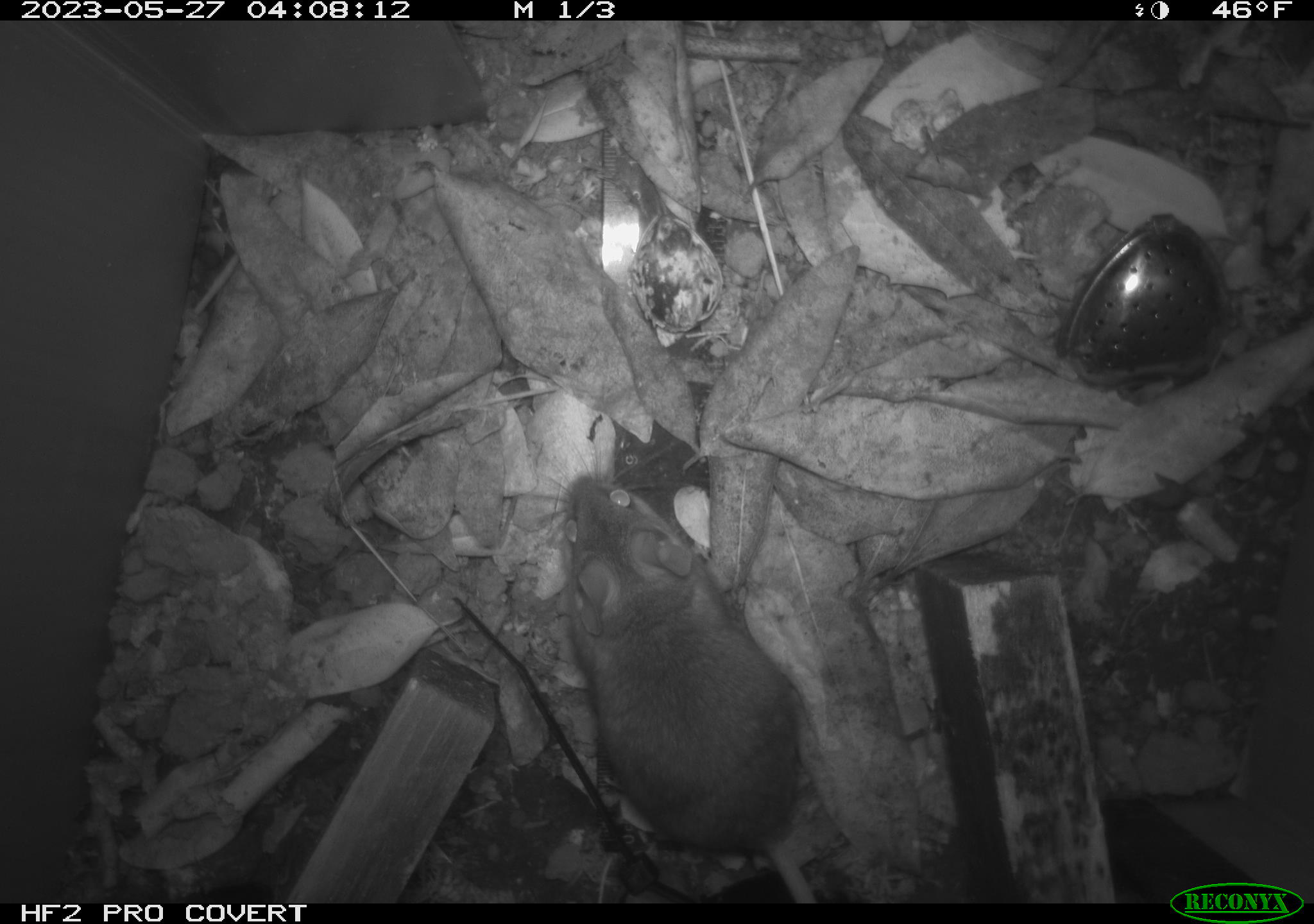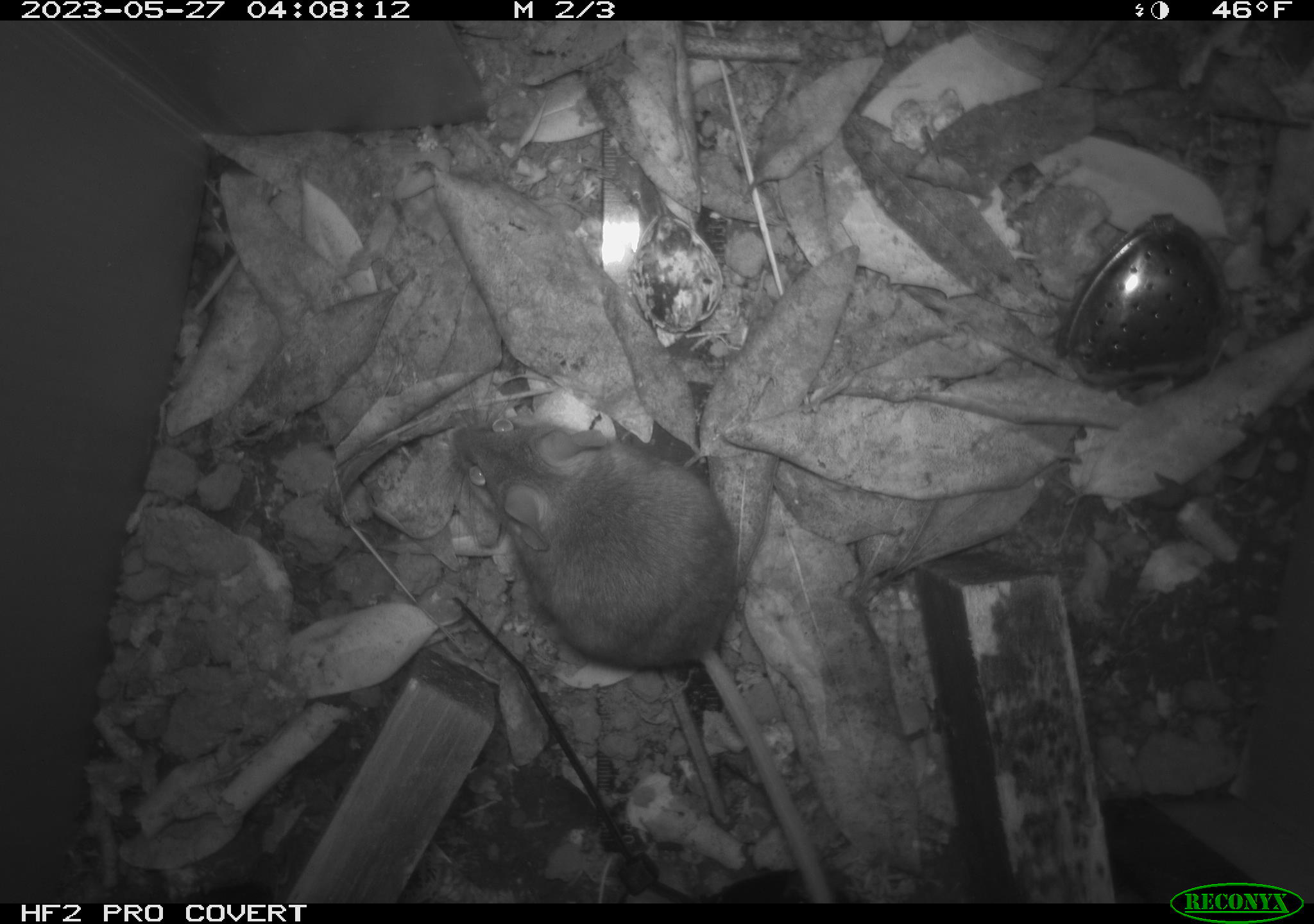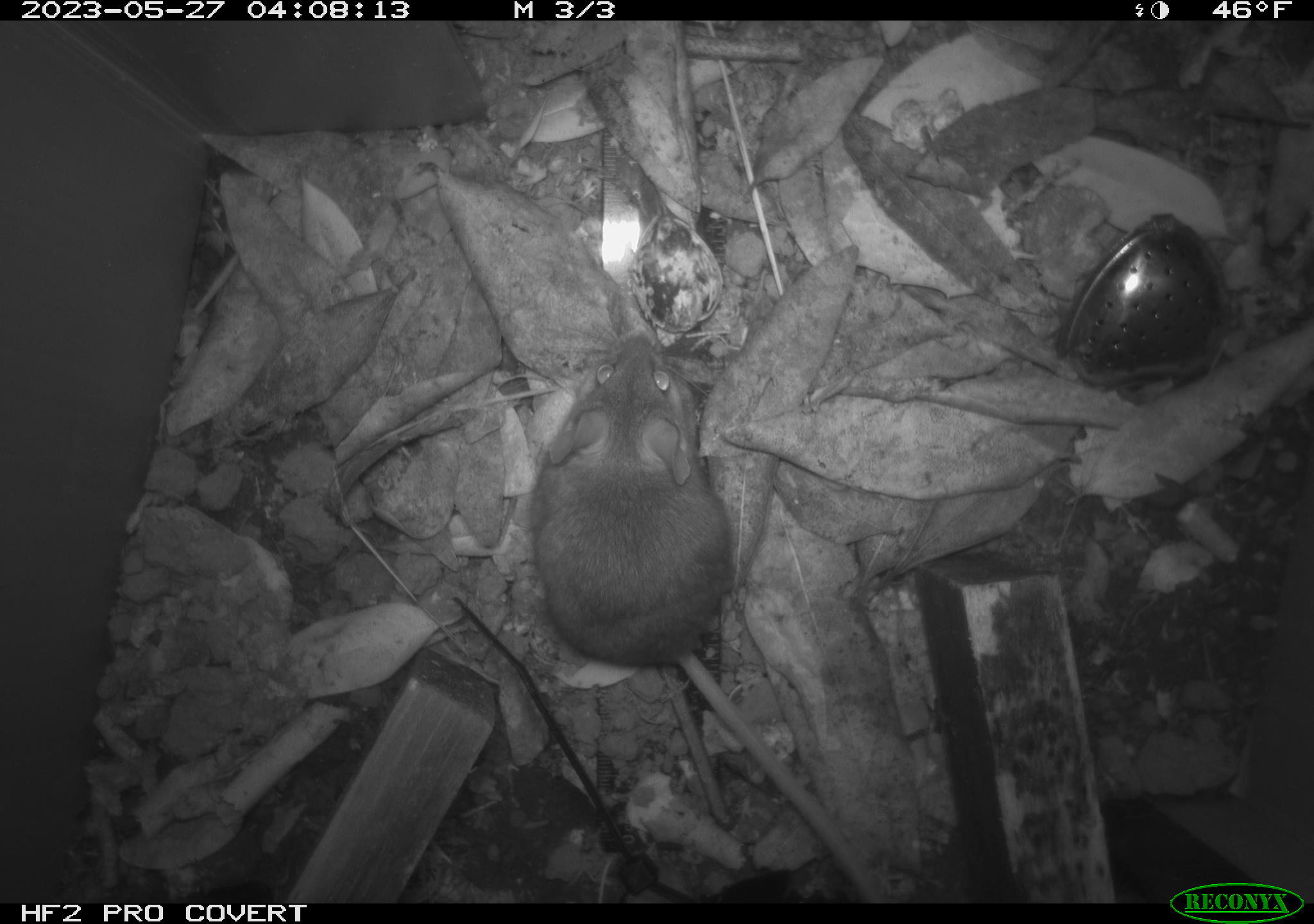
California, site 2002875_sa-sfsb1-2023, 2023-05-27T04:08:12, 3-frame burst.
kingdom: Animalia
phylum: Chordata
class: Mammalia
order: Rodentia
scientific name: Rodentia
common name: mouse species